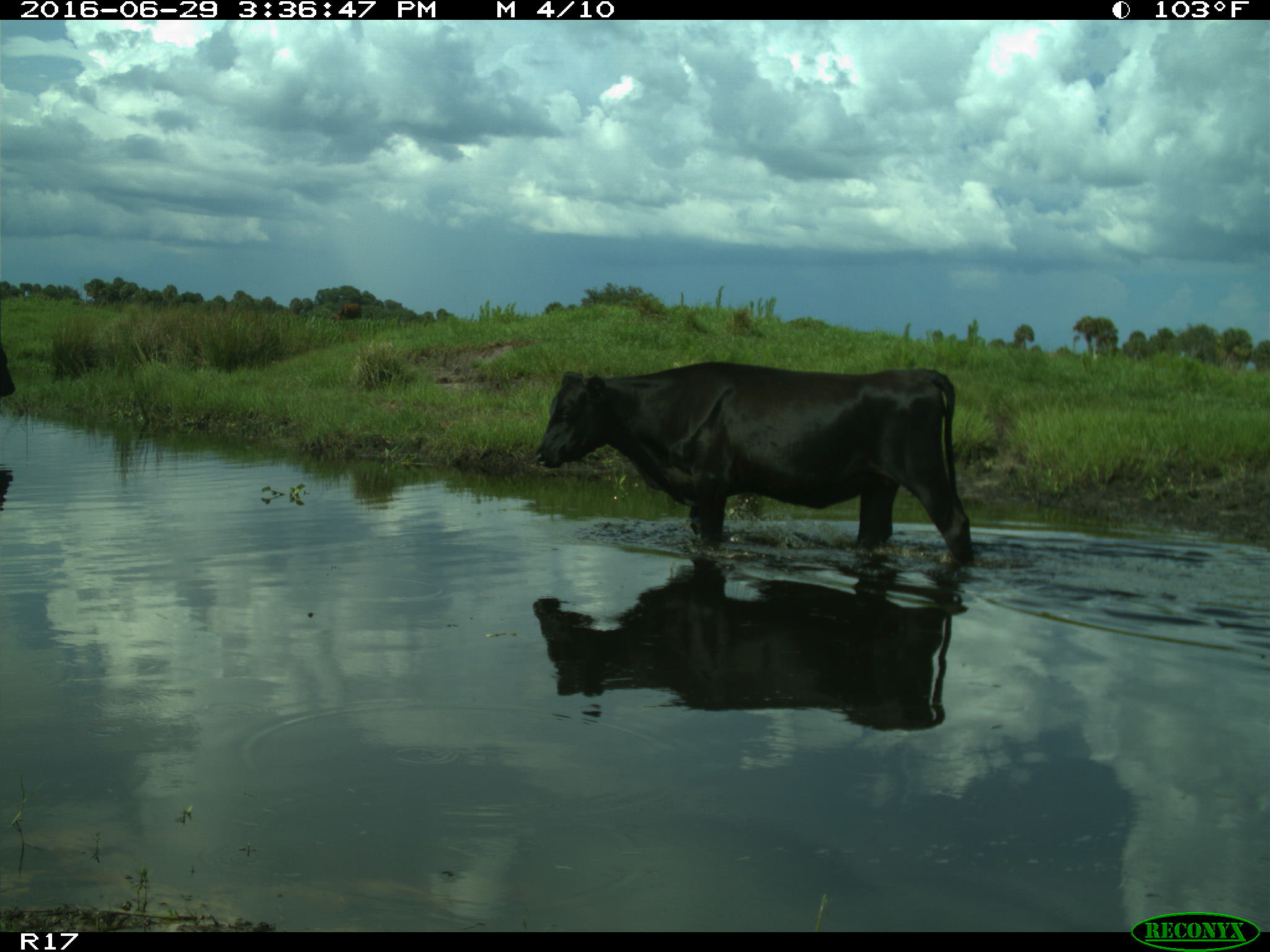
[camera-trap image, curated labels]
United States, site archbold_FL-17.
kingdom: Animalia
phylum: Chordata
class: Mammalia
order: Artiodactyla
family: Bovidae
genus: Bos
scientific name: Bos taurus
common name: domestic cow